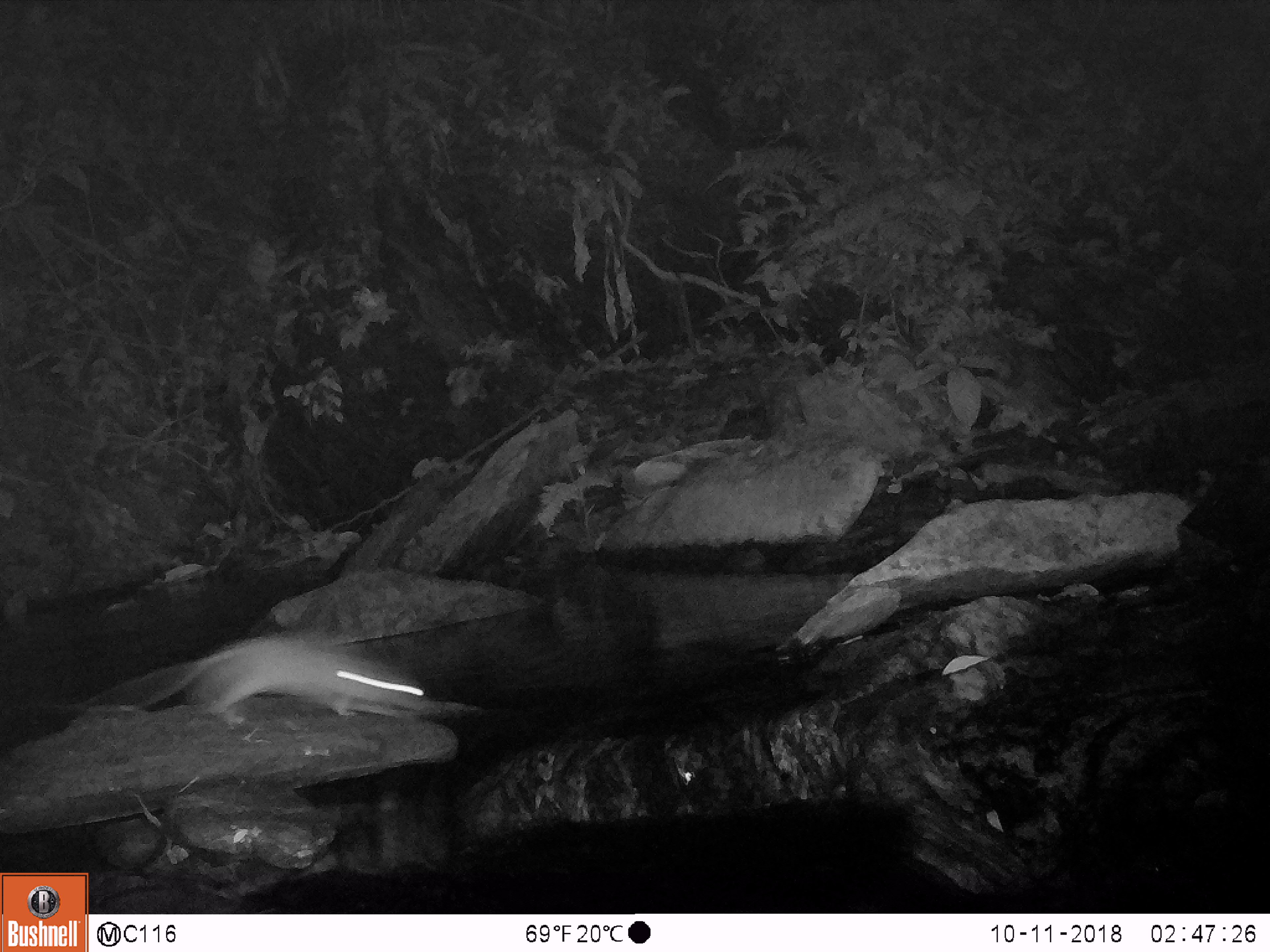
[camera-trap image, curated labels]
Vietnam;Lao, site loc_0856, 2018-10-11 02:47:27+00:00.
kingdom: Animalia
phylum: Chordata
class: Mammalia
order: Rodentia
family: Muridae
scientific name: Muridae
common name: old-world mice and rats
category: unidentified murid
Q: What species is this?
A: Unidentified murid (old-world mice and rats) (Muridae).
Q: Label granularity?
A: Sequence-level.